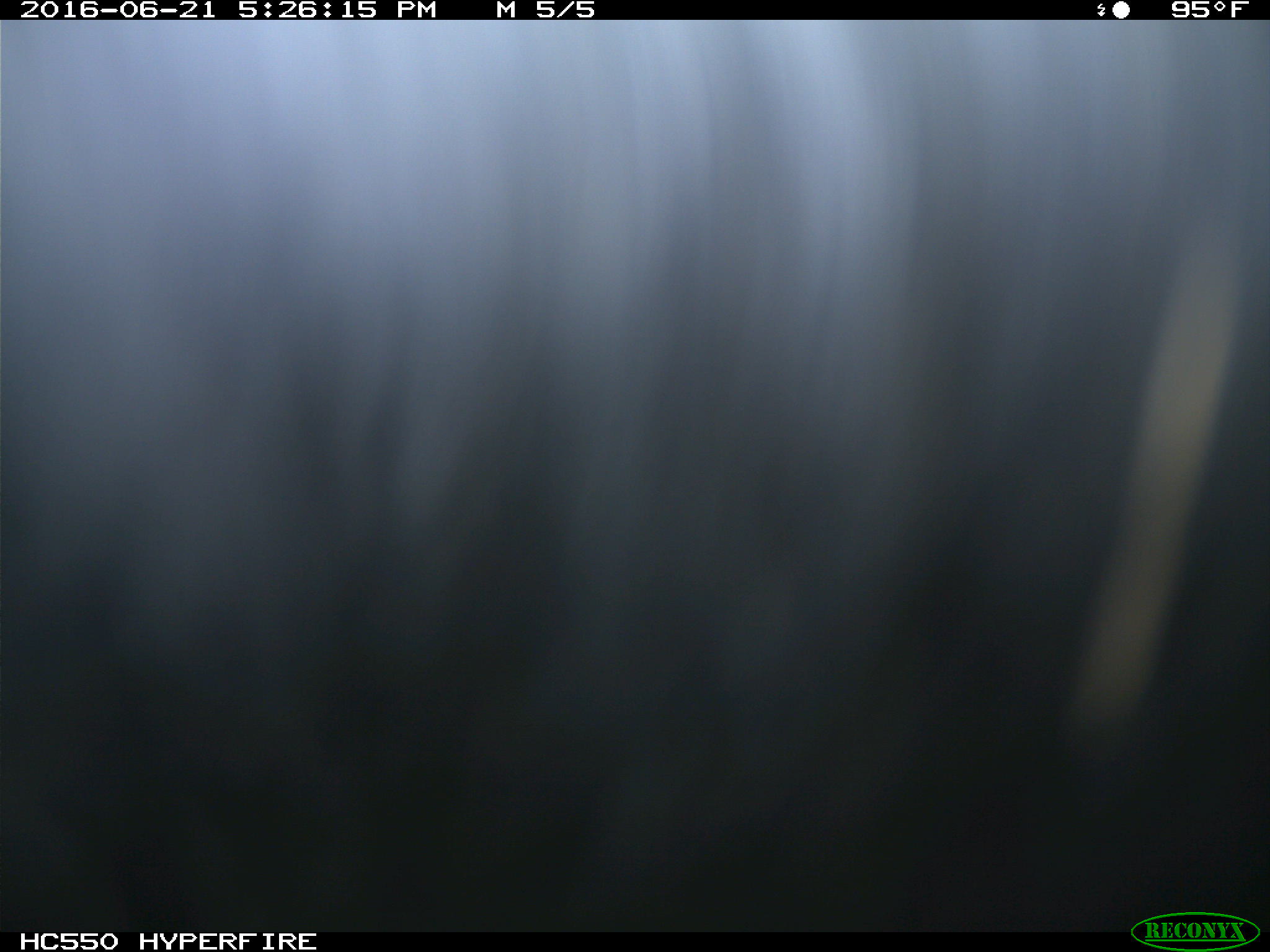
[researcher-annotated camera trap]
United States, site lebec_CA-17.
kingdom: Animalia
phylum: Chordata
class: Mammalia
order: Artiodactyla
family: Bovidae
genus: Bos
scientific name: Bos taurus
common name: domestic cow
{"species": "Bos taurus (domestic cow)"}